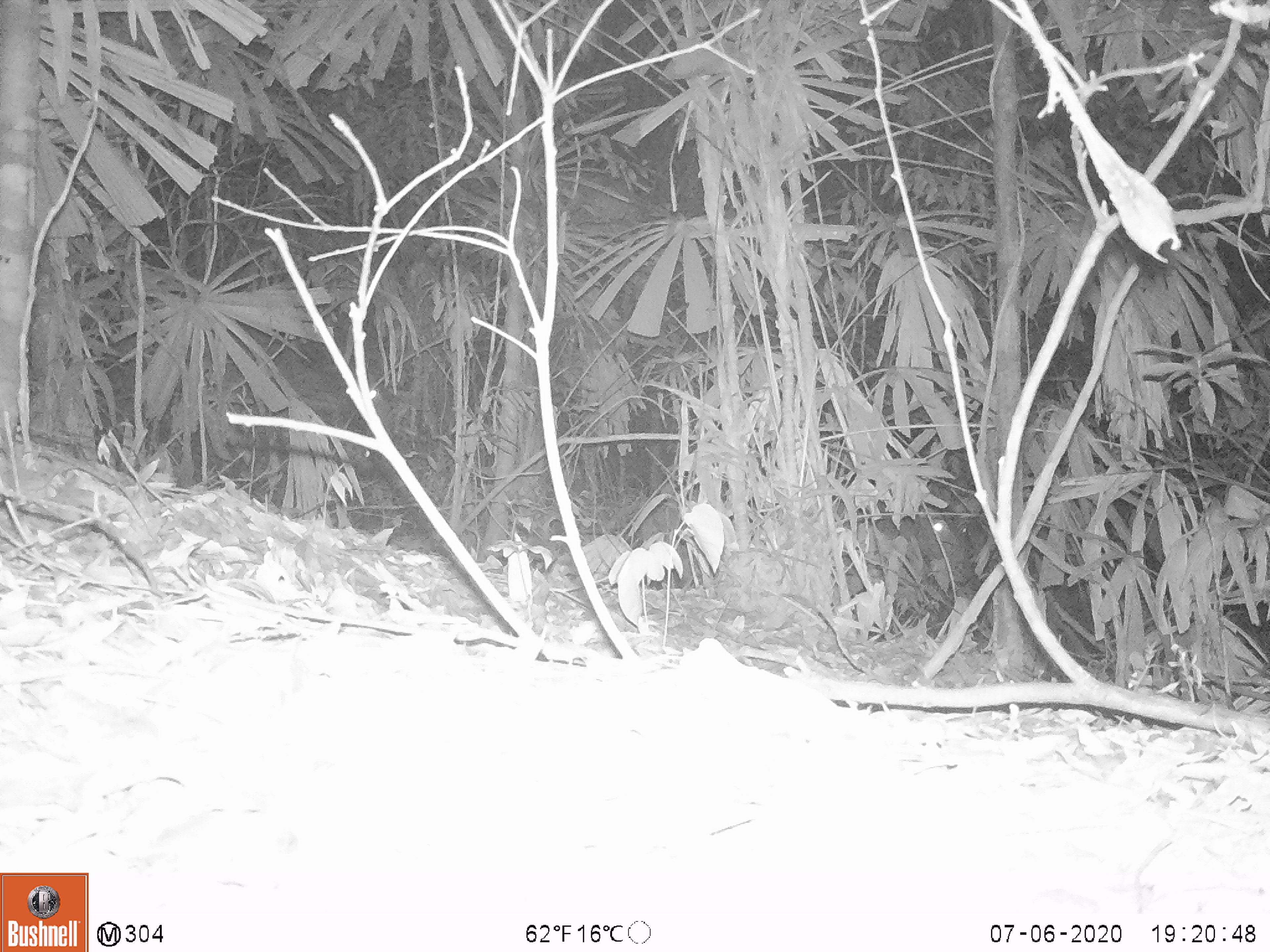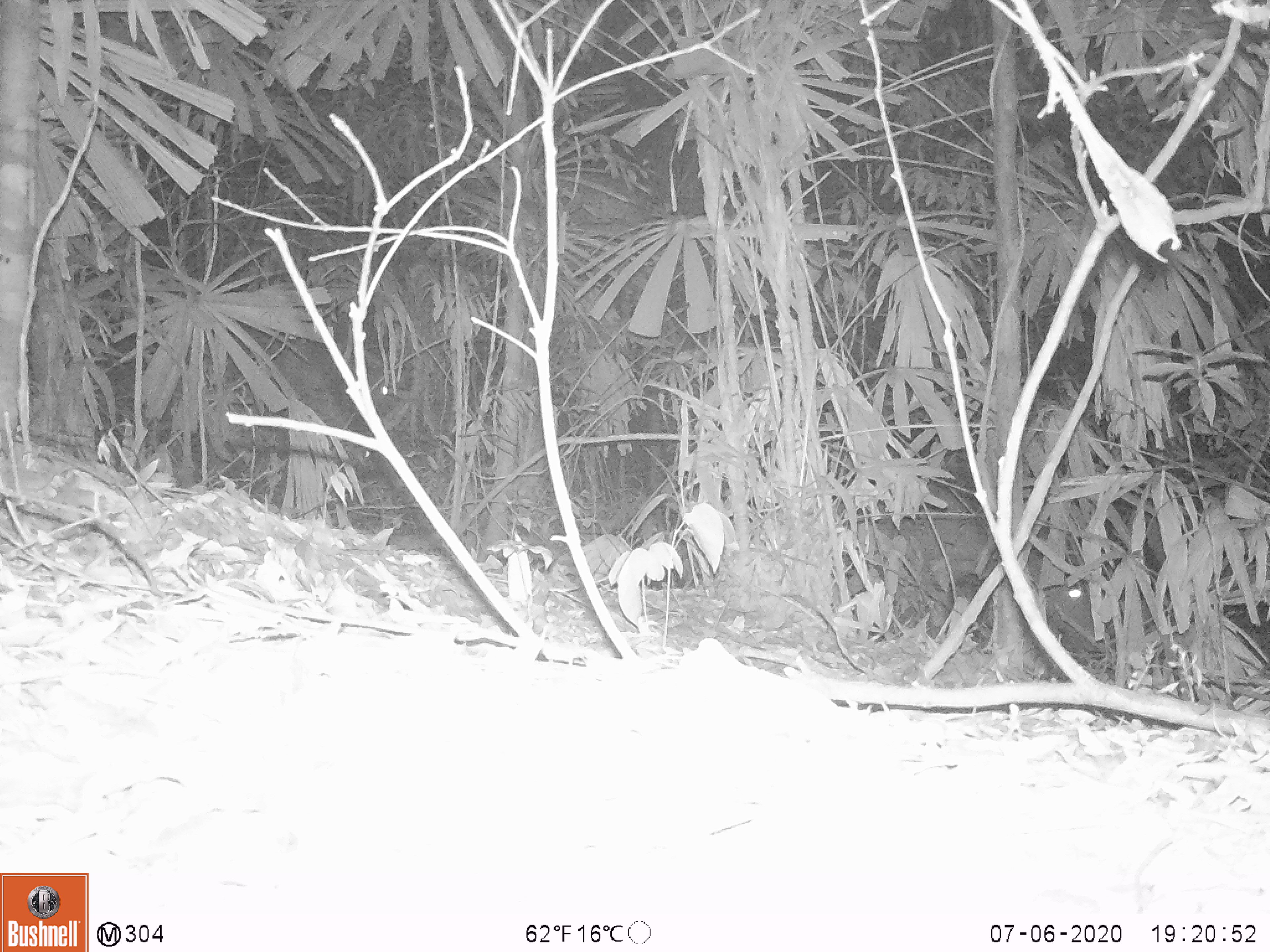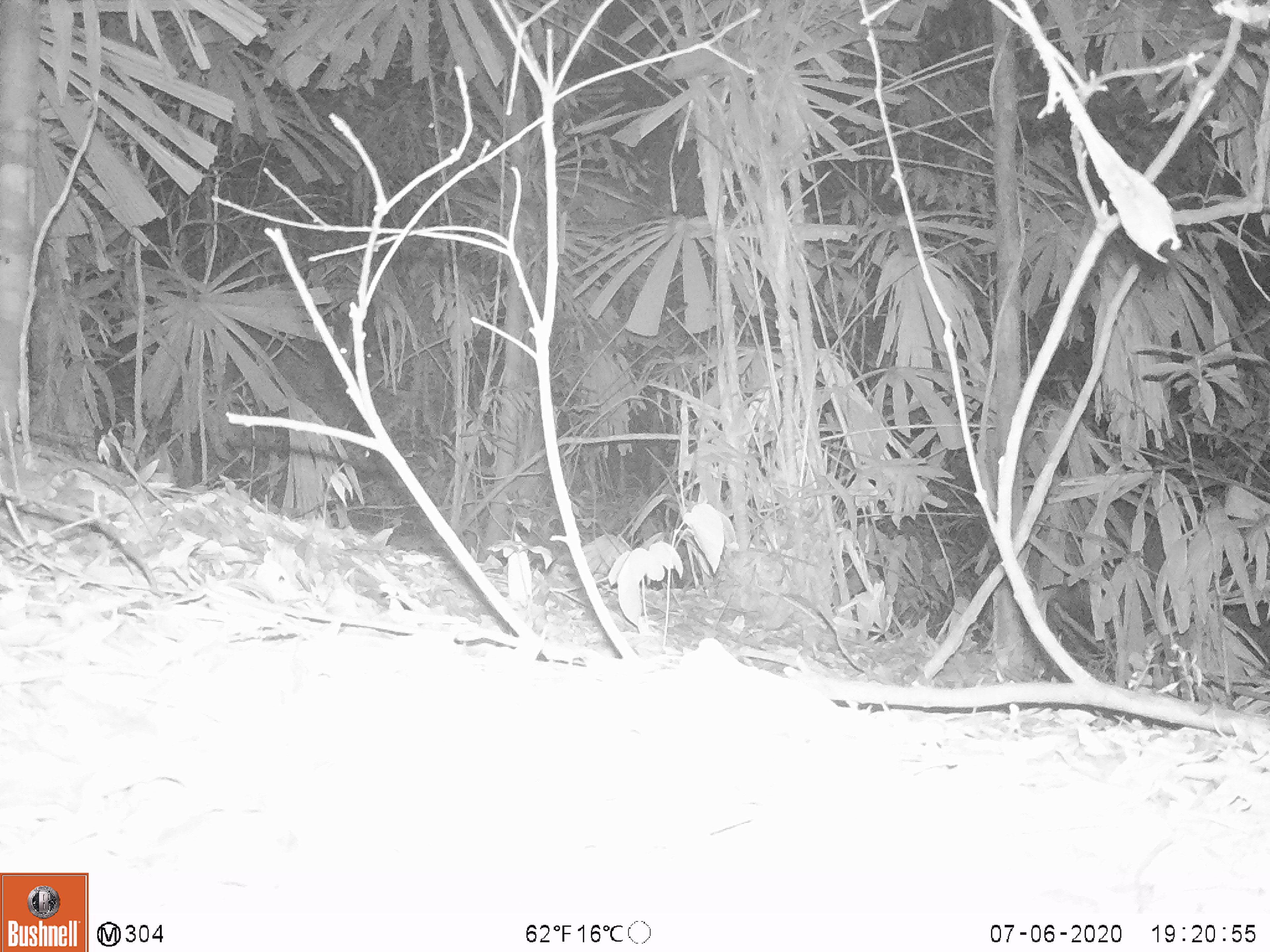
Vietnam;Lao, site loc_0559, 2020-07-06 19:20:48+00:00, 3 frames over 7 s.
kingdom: Animalia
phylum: Chordata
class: Mammalia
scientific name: Laurasiatheria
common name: ungulate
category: unidentified ungulates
Unidentified ungulates (ungulate) (Laurasiatheria). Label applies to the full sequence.